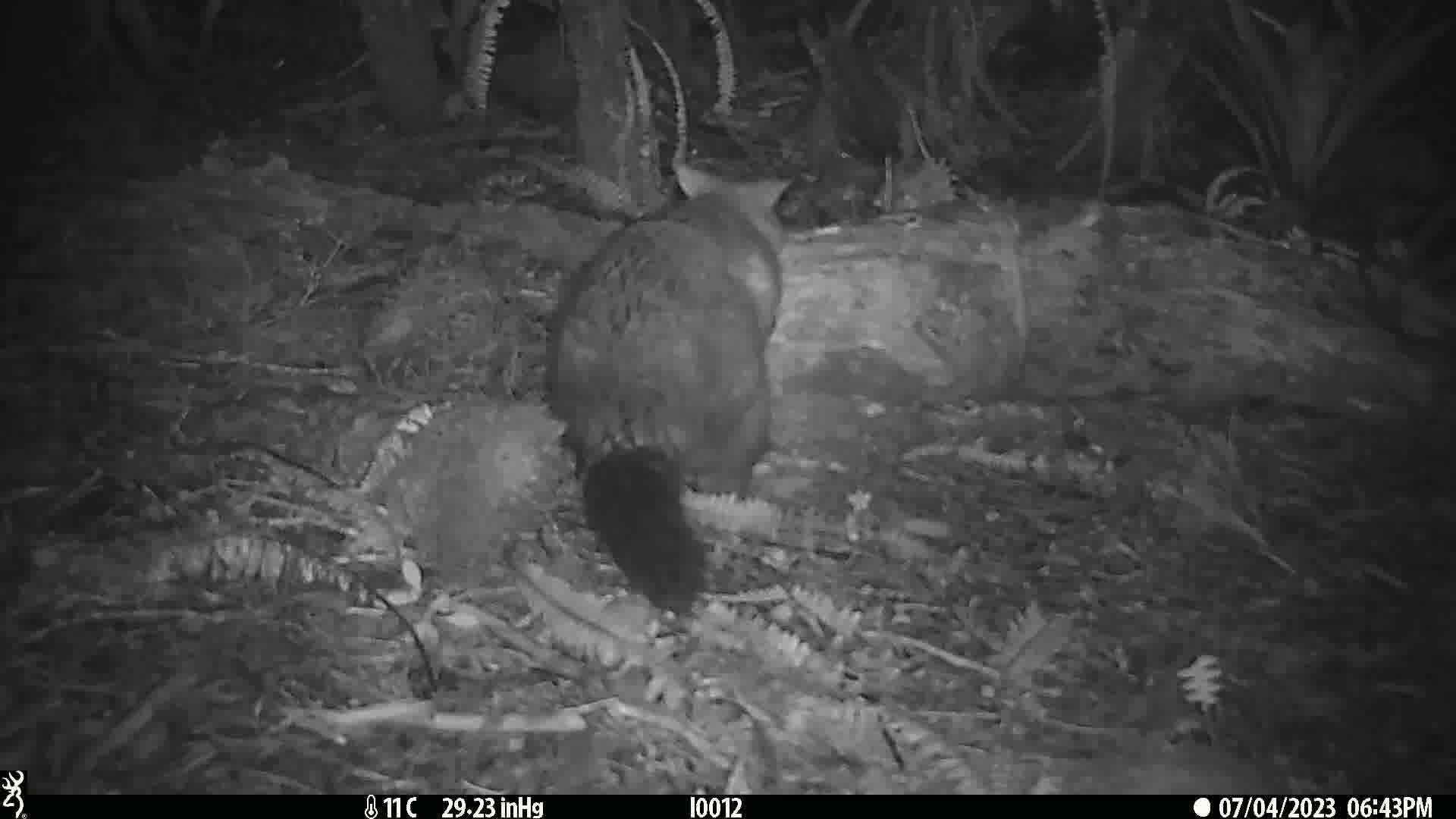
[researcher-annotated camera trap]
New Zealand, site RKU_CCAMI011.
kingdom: Animalia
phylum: Chordata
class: Mammalia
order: Diprotodontia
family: Phalangeridae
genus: Trichosurus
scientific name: Trichosurus vulpecula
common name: common brushtail possum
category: possum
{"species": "possum (common brushtail possum) (Trichosurus vulpecula)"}